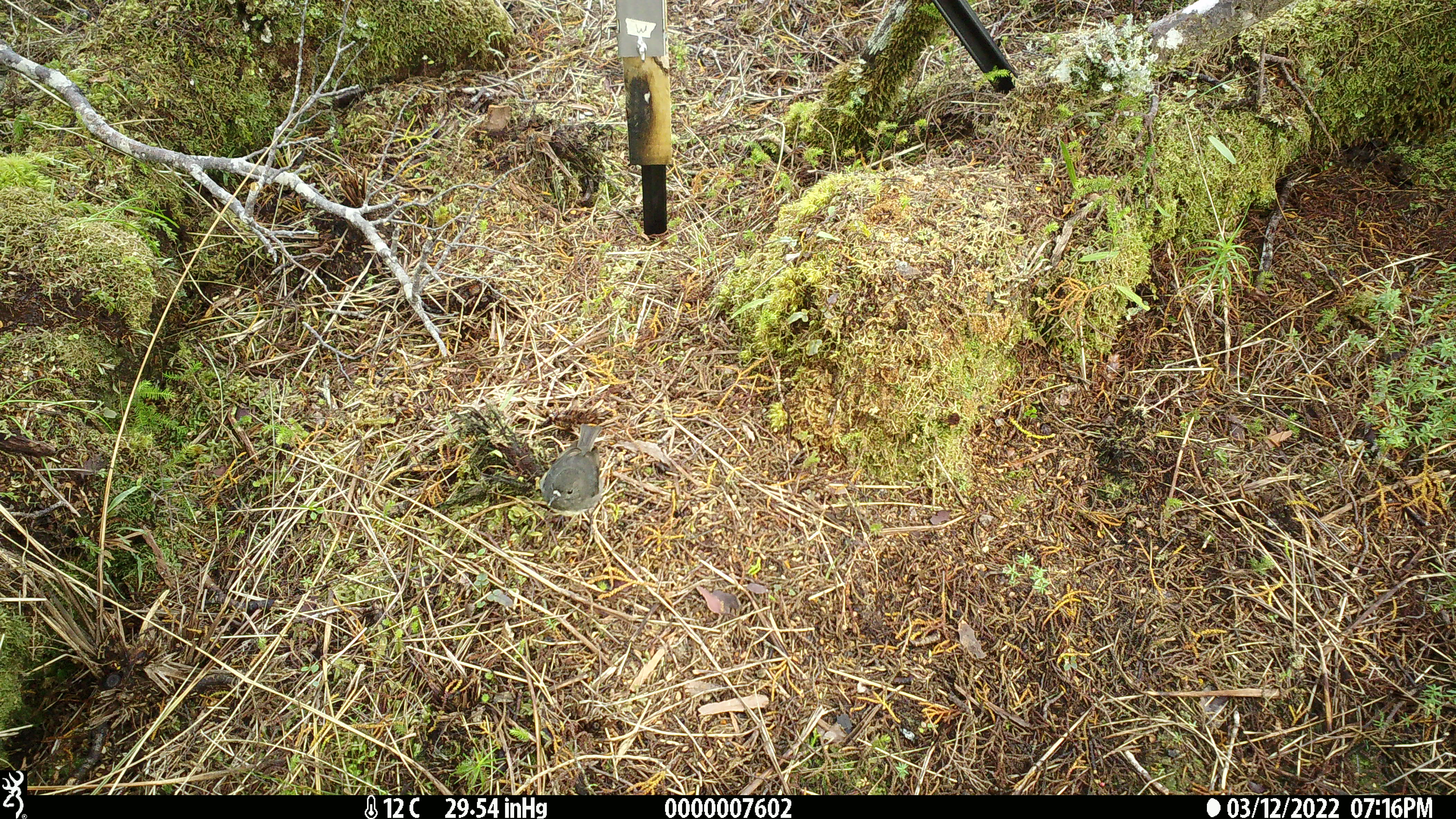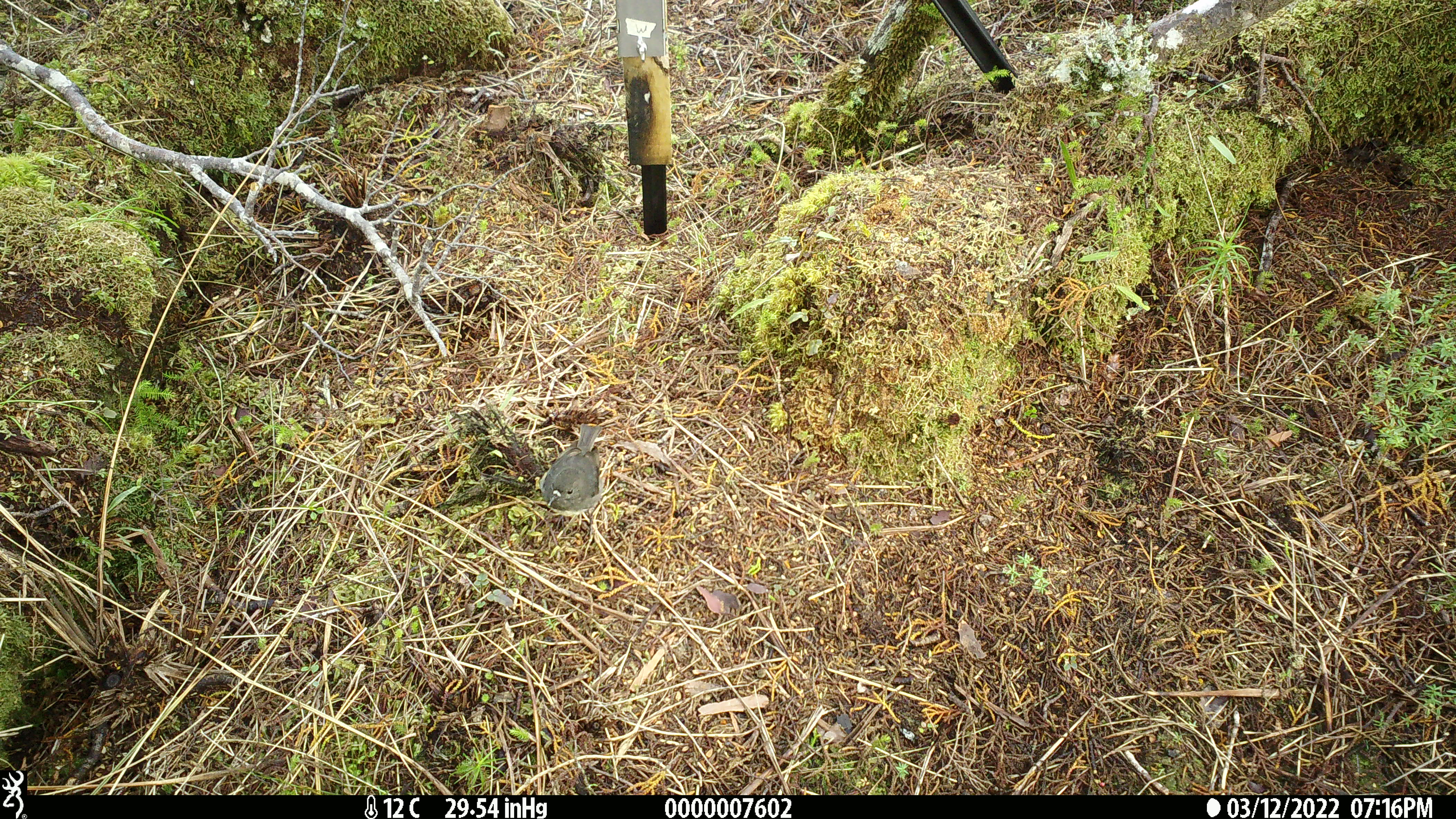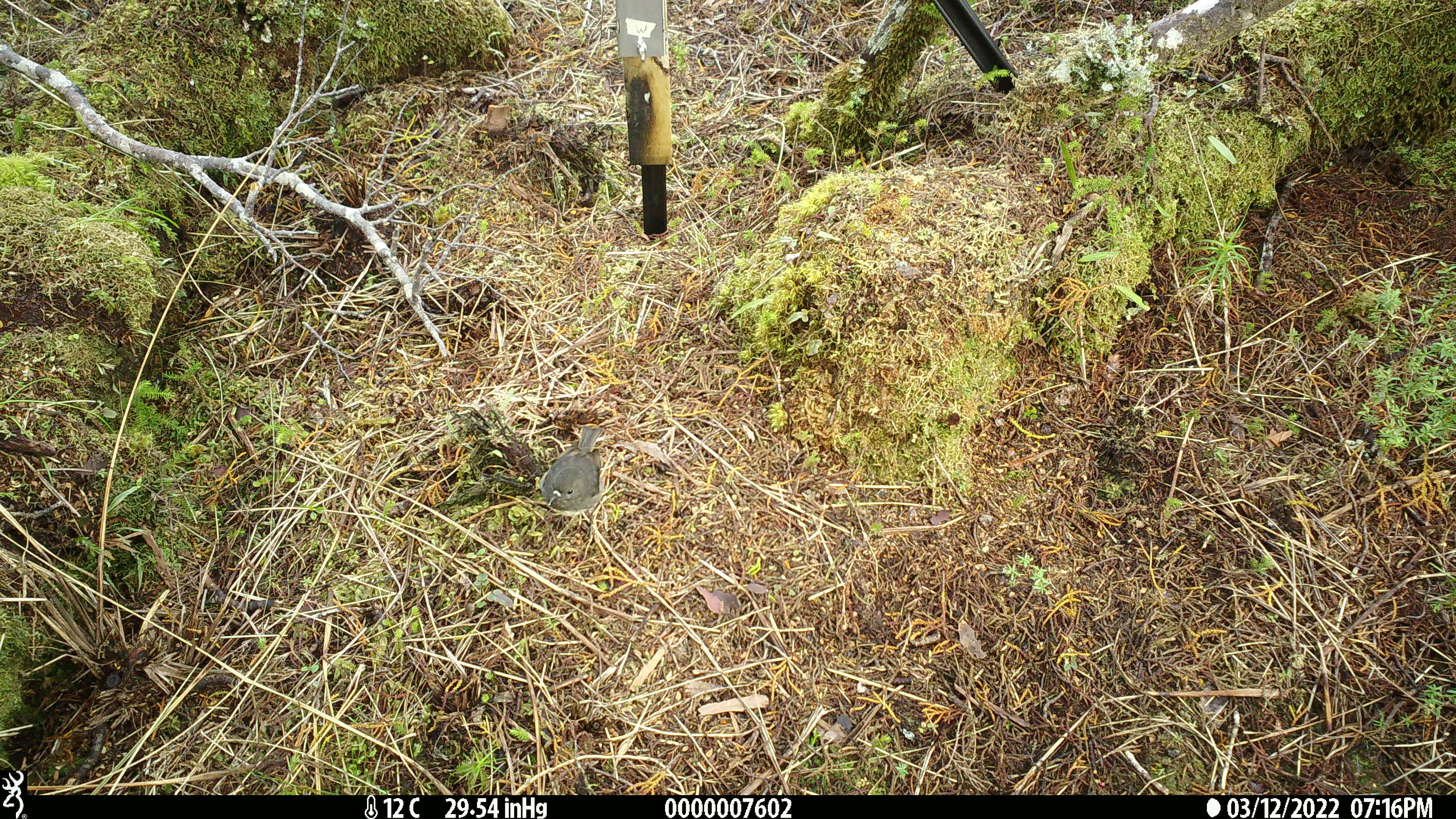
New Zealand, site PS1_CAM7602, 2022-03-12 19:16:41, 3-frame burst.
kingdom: Animalia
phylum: Chordata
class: Aves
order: Passeriformes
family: Petroicidae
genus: Petroica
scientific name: Petroica australis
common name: new zealand robin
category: robin